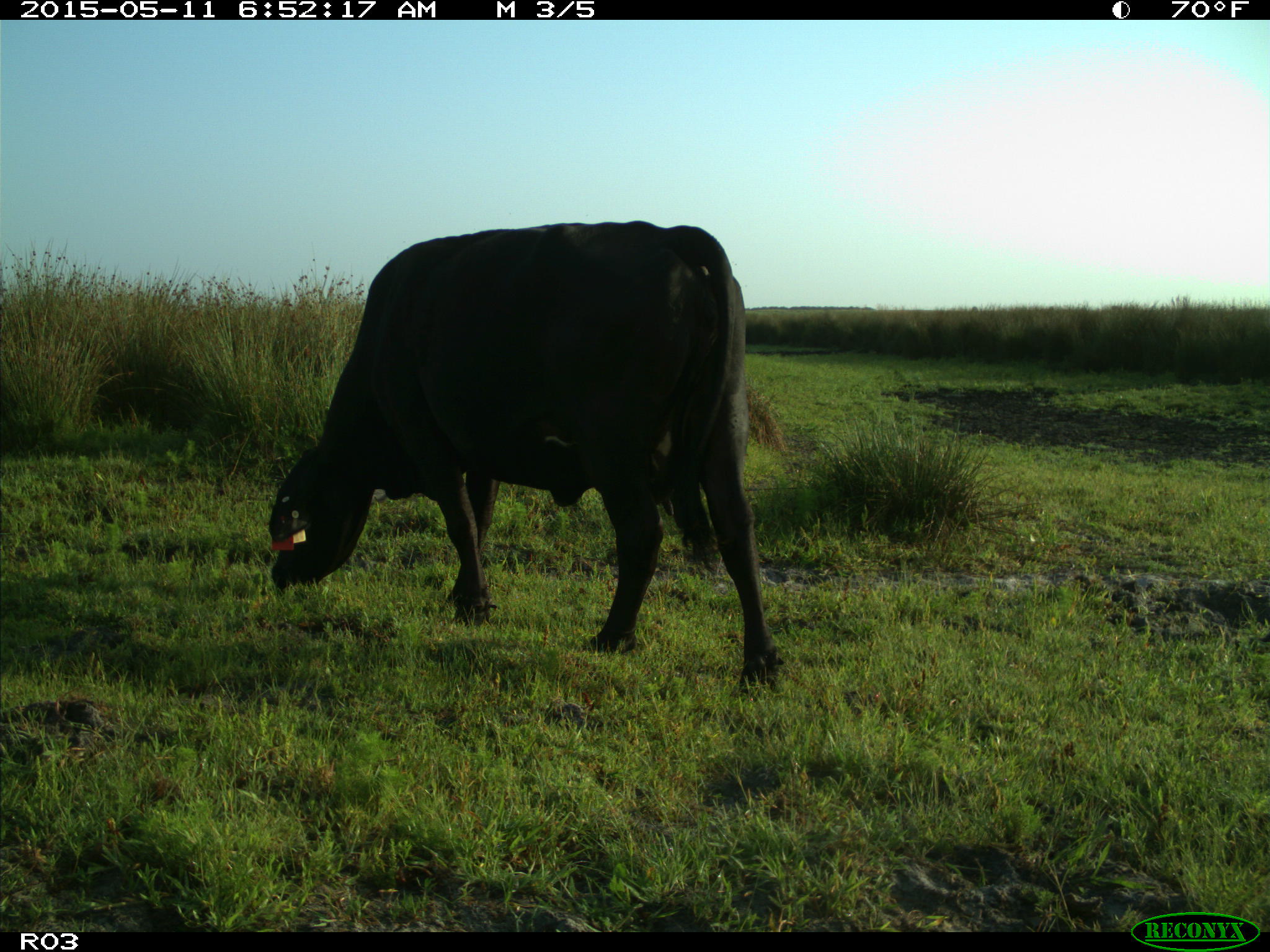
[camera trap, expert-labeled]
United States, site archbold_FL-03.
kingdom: Animalia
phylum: Chordata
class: Mammalia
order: Artiodactyla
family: Bovidae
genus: Bos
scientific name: Bos taurus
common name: domestic cow